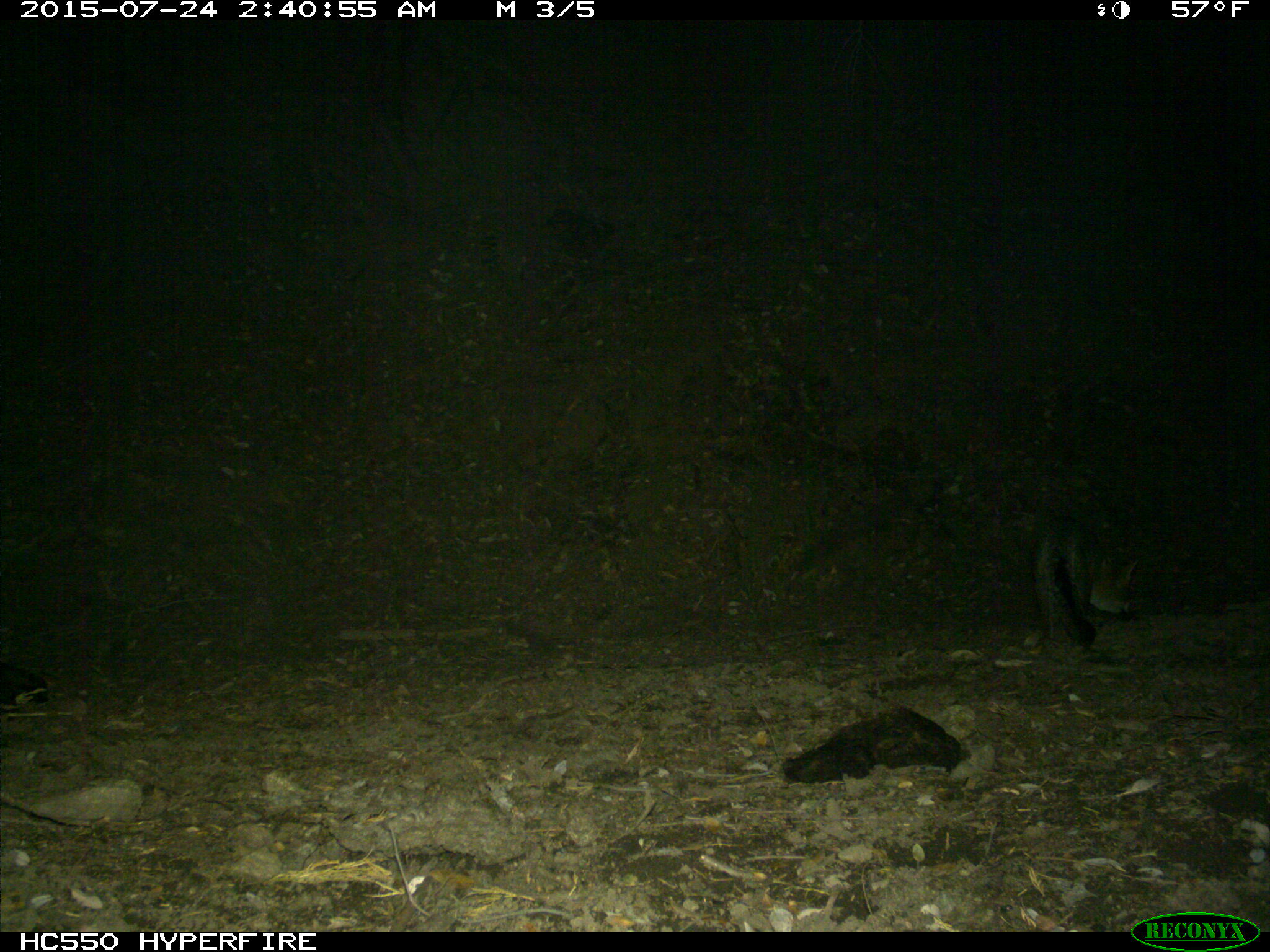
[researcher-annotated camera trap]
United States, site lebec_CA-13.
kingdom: Animalia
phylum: Chordata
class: Mammalia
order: Carnivora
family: Canidae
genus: Urocyon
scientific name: Urocyon cinereoargenteus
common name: gray fox